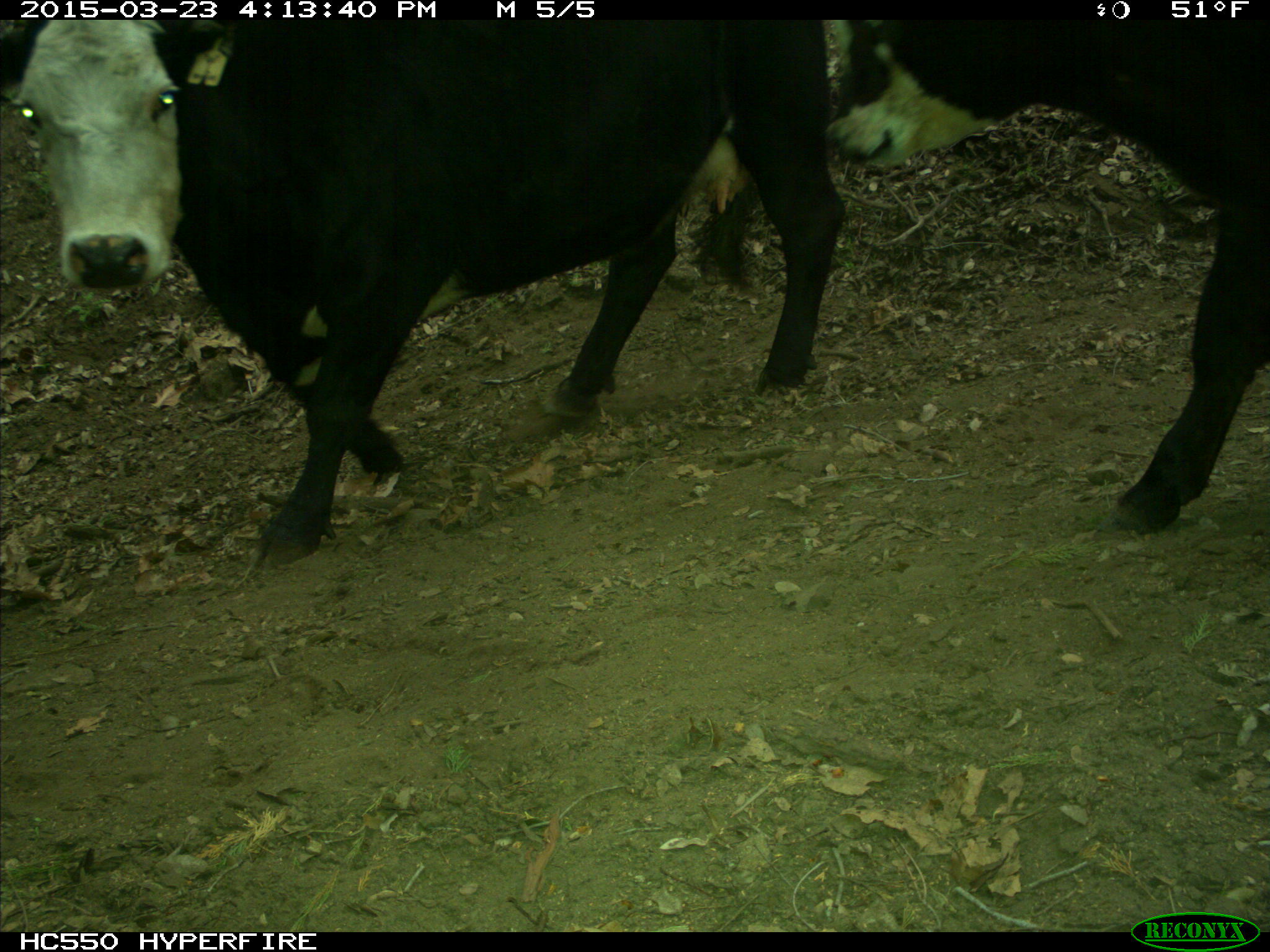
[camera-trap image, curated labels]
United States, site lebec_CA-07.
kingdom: Animalia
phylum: Chordata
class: Mammalia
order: Artiodactyla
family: Bovidae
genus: Bos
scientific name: Bos taurus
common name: domestic cow